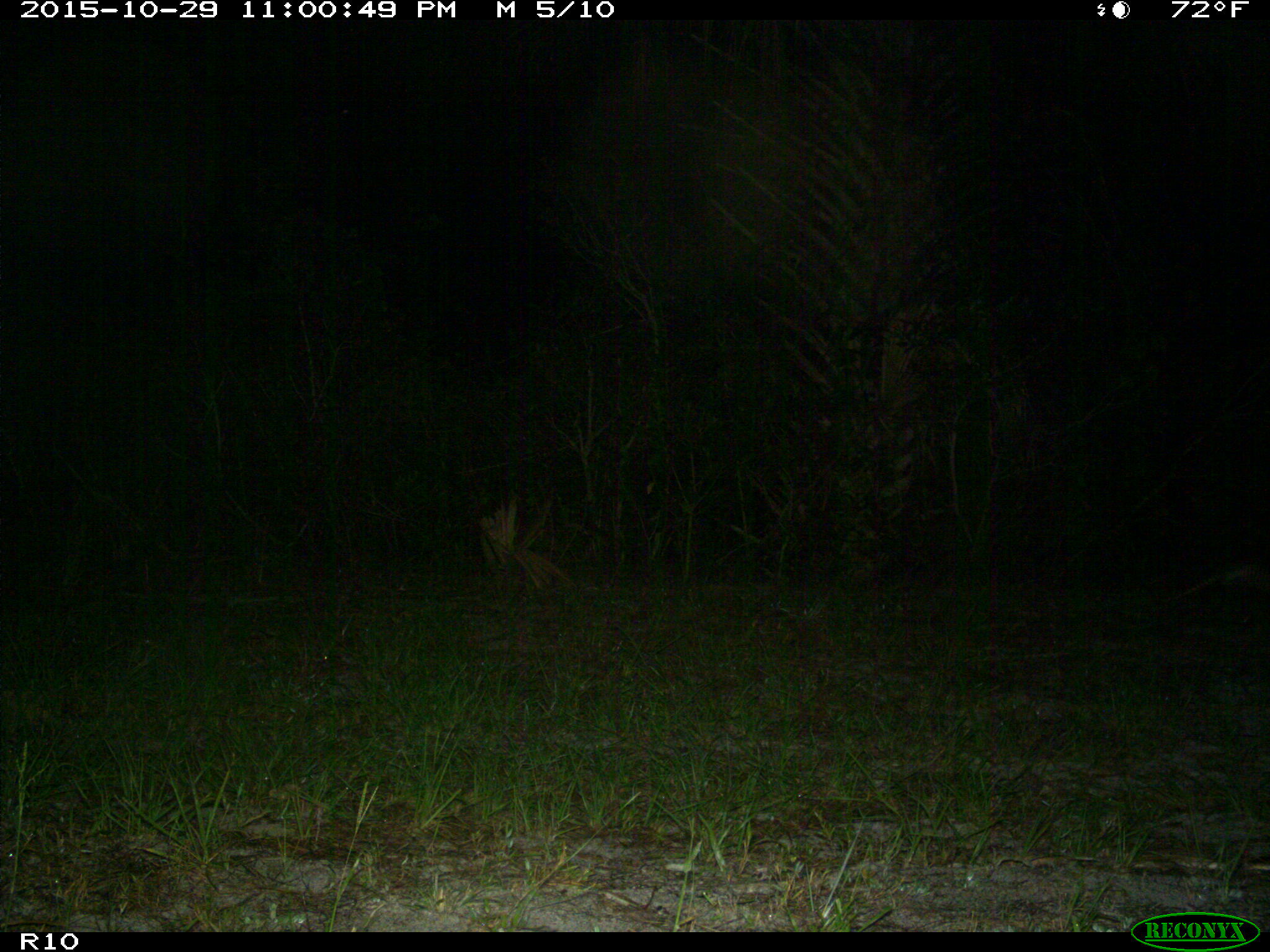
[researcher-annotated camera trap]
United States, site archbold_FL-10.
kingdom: Animalia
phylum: Chordata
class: Mammalia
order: Cingulata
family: Dasypodidae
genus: Dasypus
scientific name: Dasypus novemcinctus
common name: nine-banded armadillo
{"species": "Dasypus novemcinctus (nine-banded armadillo)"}